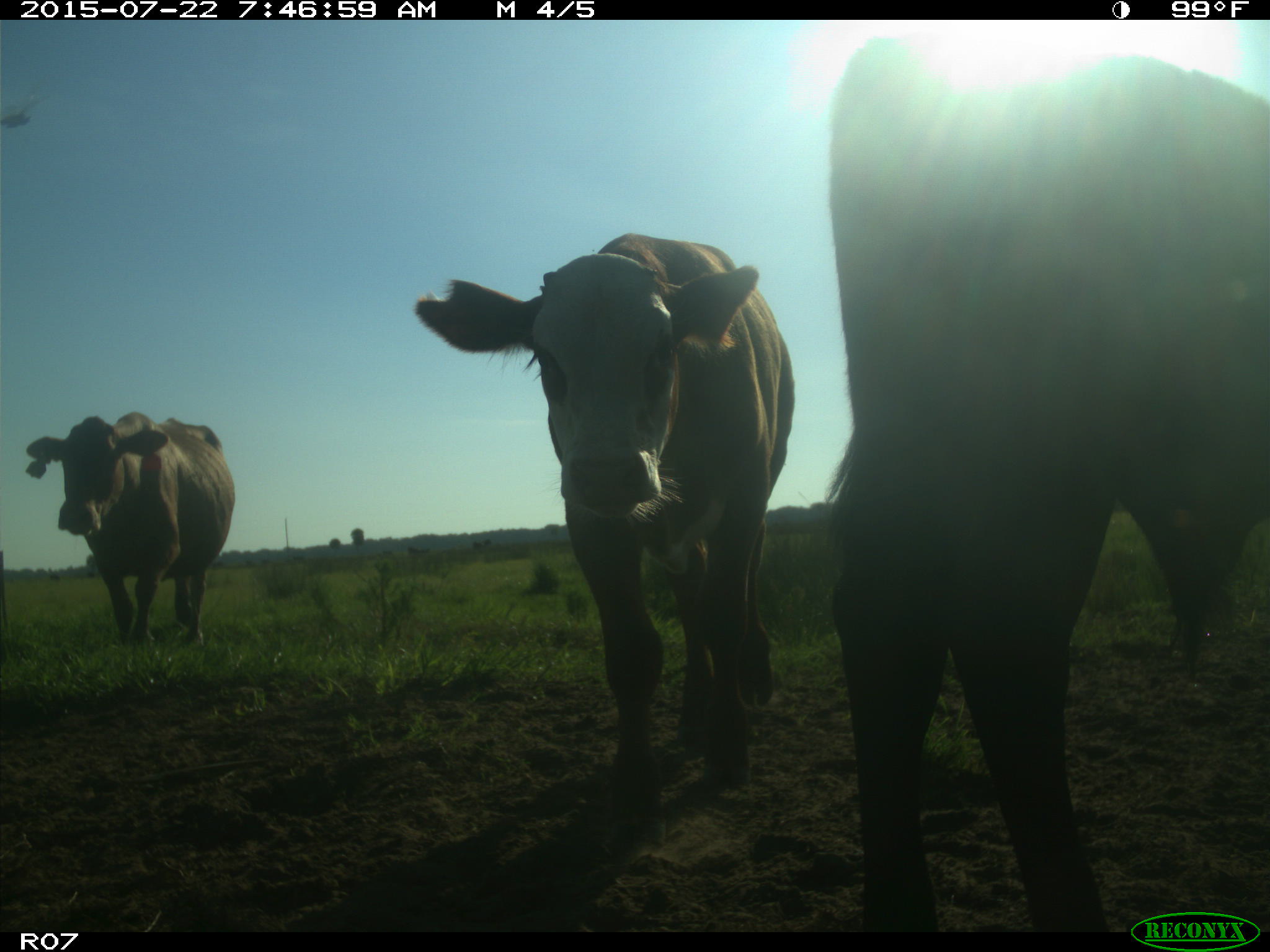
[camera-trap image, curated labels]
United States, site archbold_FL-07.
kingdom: Animalia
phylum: Chordata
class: Mammalia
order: Carnivora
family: Procyonidae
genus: Procyon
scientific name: Procyon lotor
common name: common raccoon